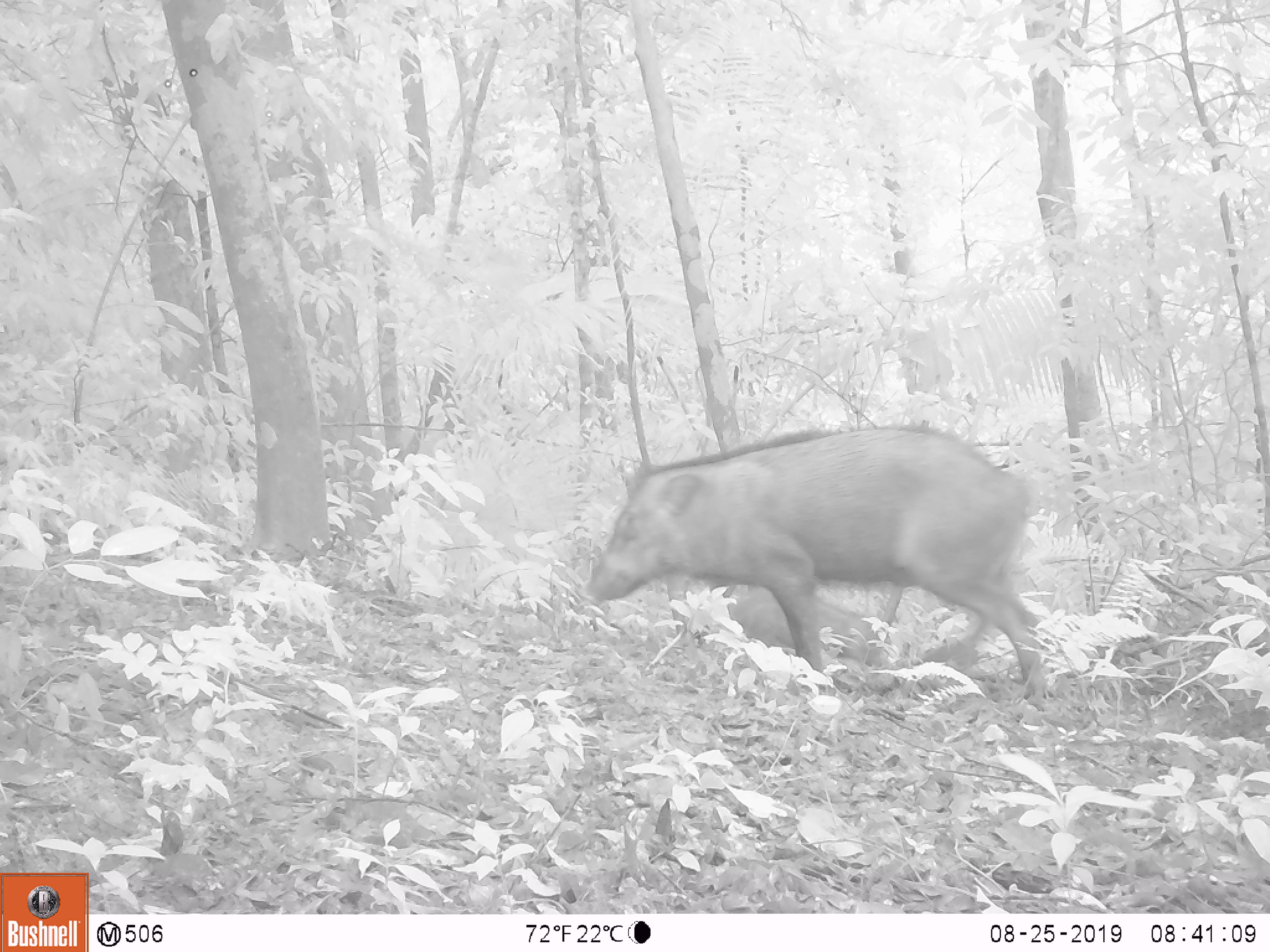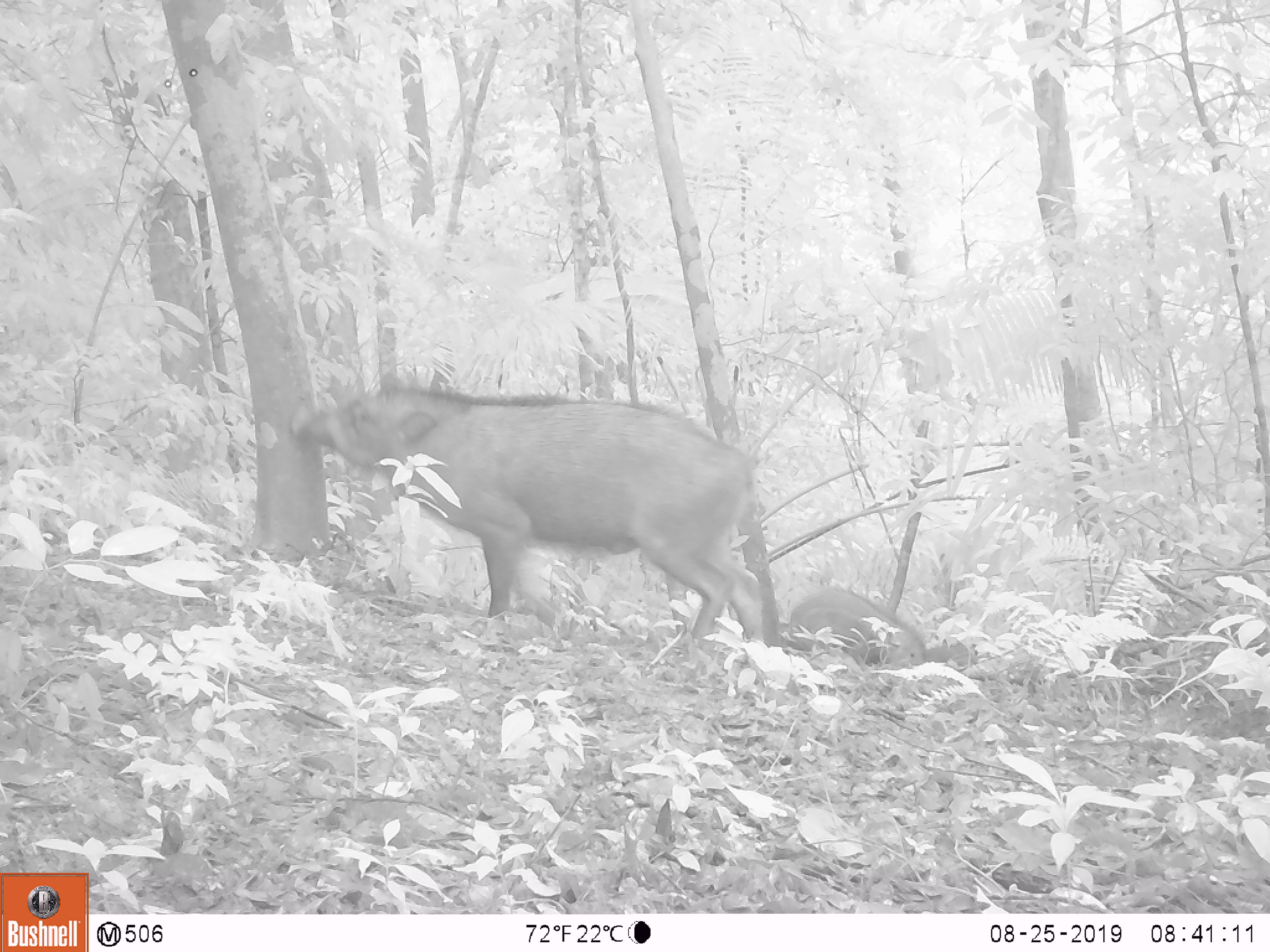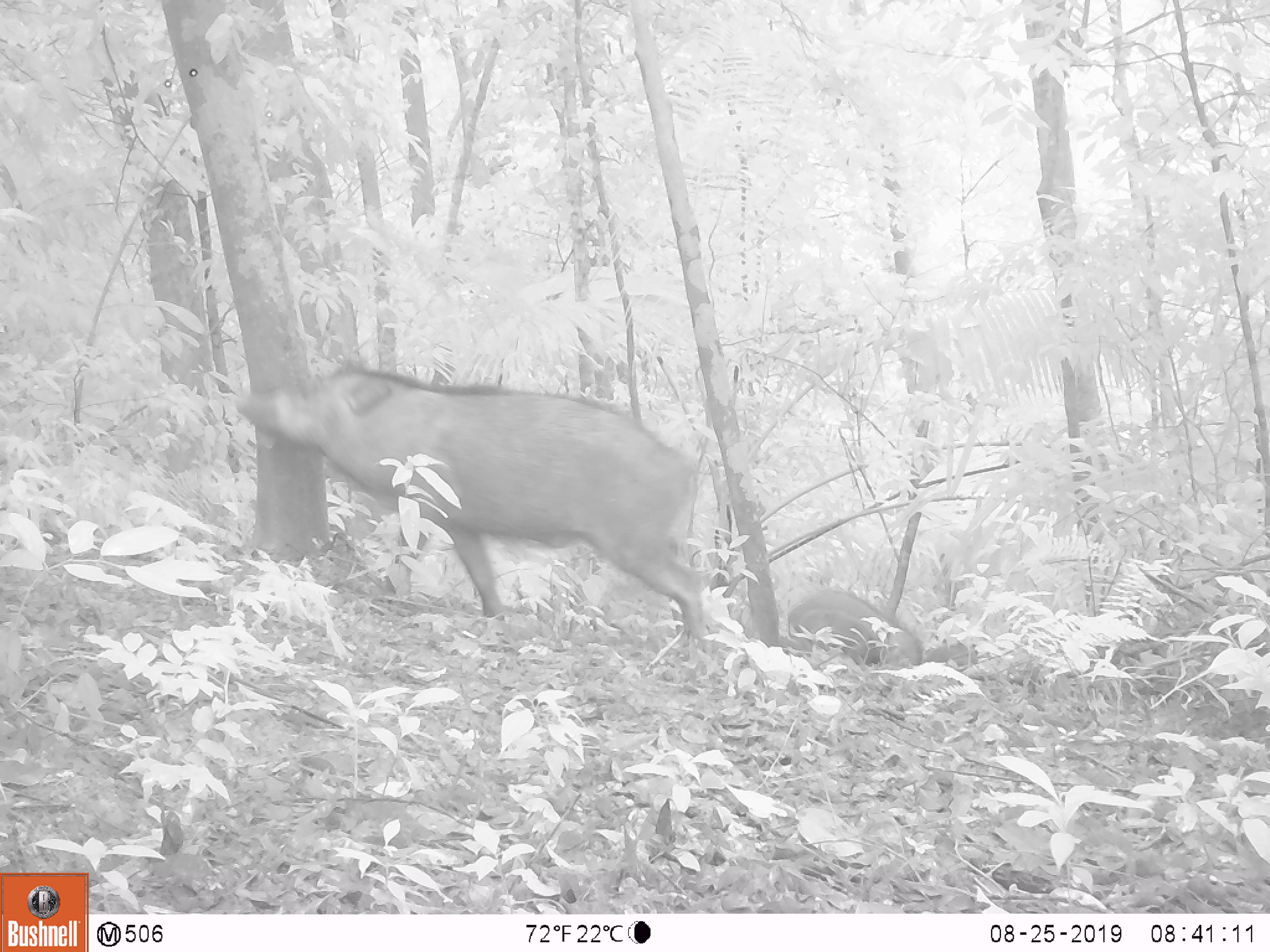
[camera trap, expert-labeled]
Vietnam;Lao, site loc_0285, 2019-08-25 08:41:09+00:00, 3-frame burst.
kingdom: Animalia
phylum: Chordata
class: Mammalia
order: Artiodactyla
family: Suidae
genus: Sus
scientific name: Sus scrofa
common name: eurasian wild pig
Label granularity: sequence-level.